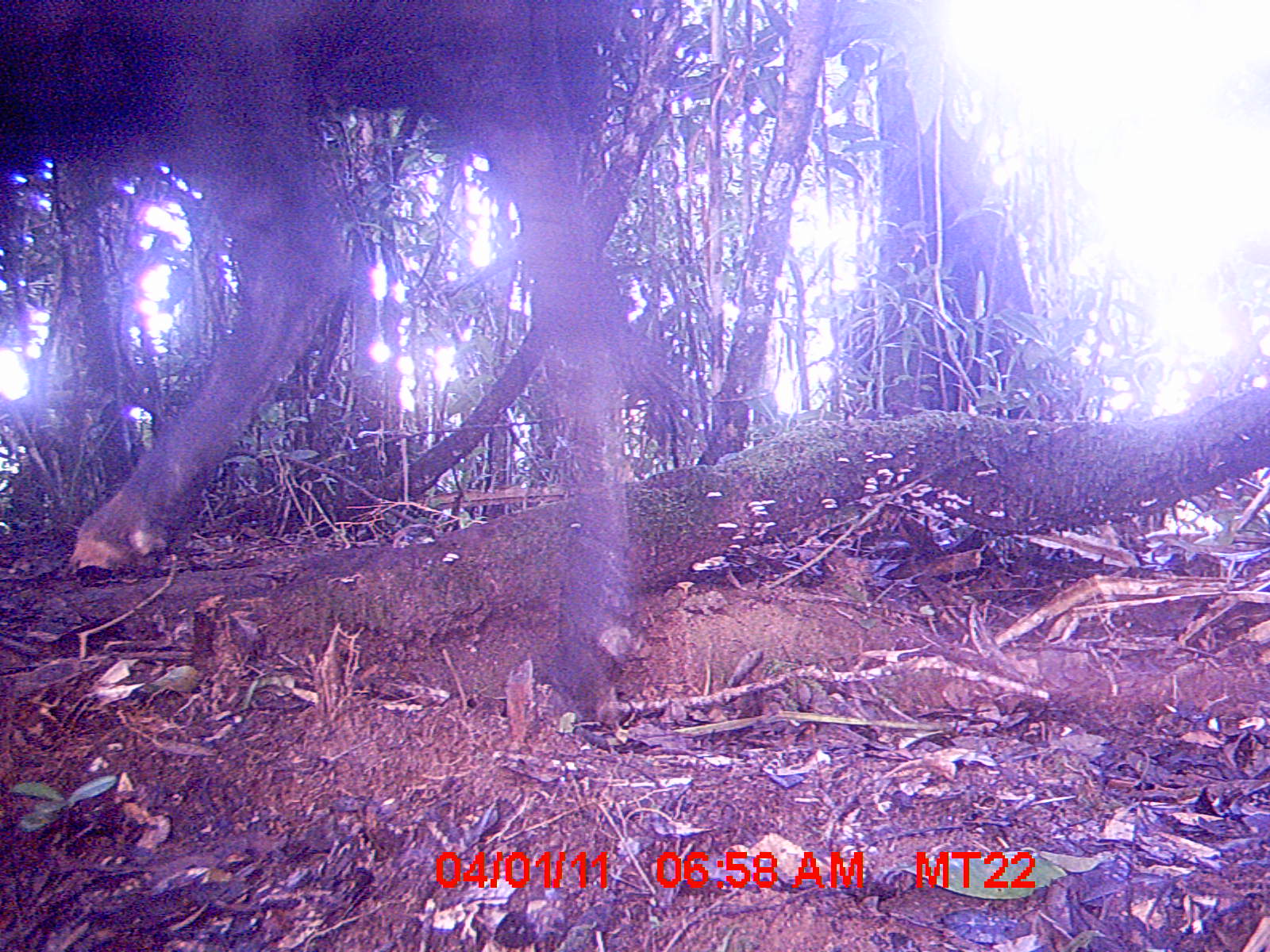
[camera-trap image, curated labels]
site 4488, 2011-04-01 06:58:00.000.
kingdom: Animalia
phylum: Chordata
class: Mammalia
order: Artiodactyla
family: Bovidae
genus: Bos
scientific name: Bos taurus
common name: domestic cattle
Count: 3.